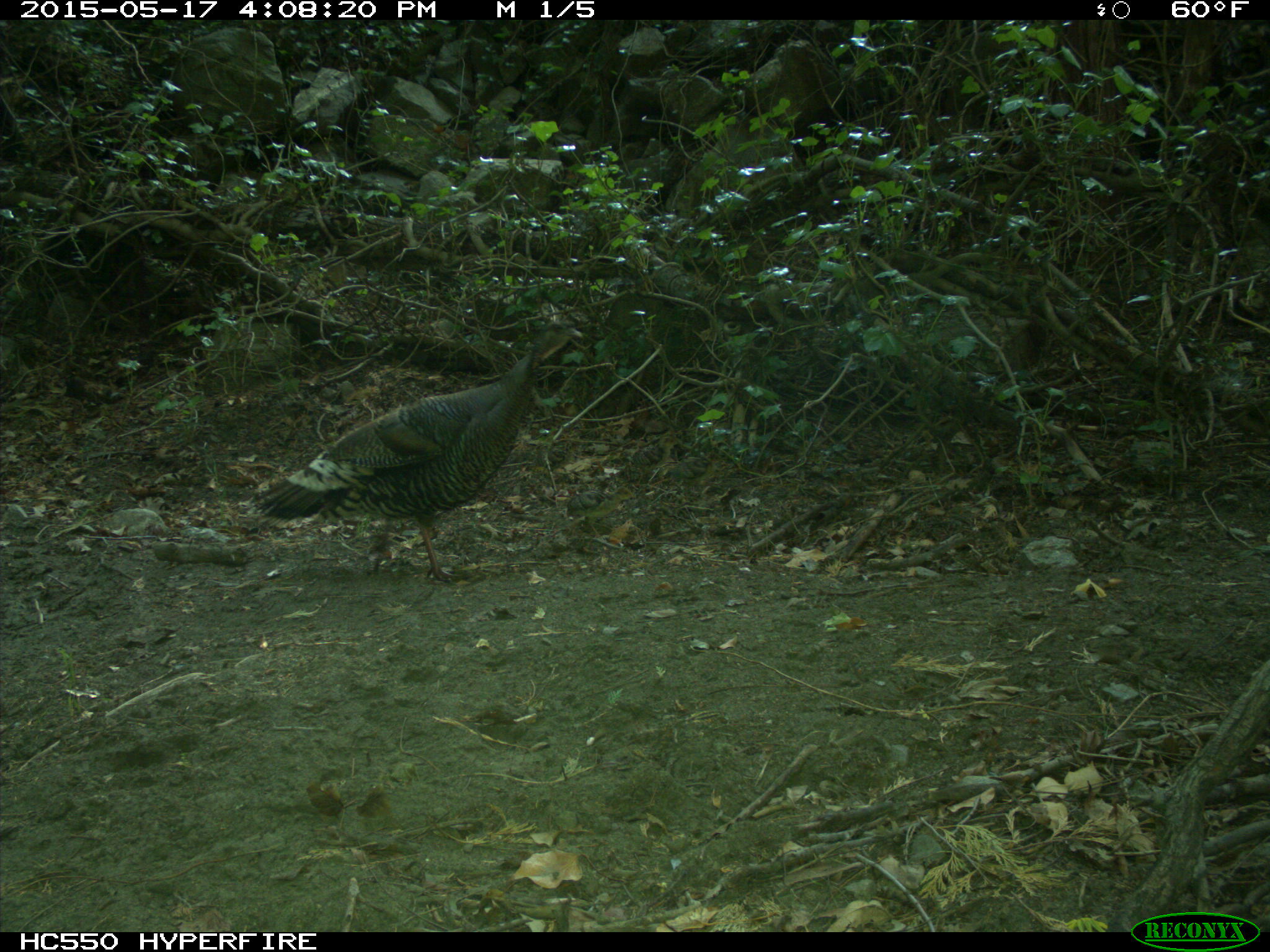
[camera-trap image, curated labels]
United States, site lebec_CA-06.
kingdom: Animalia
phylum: Chordata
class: Aves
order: Galliformes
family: Phasianidae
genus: Meleagris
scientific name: Meleagris gallopavo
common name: wild turkey